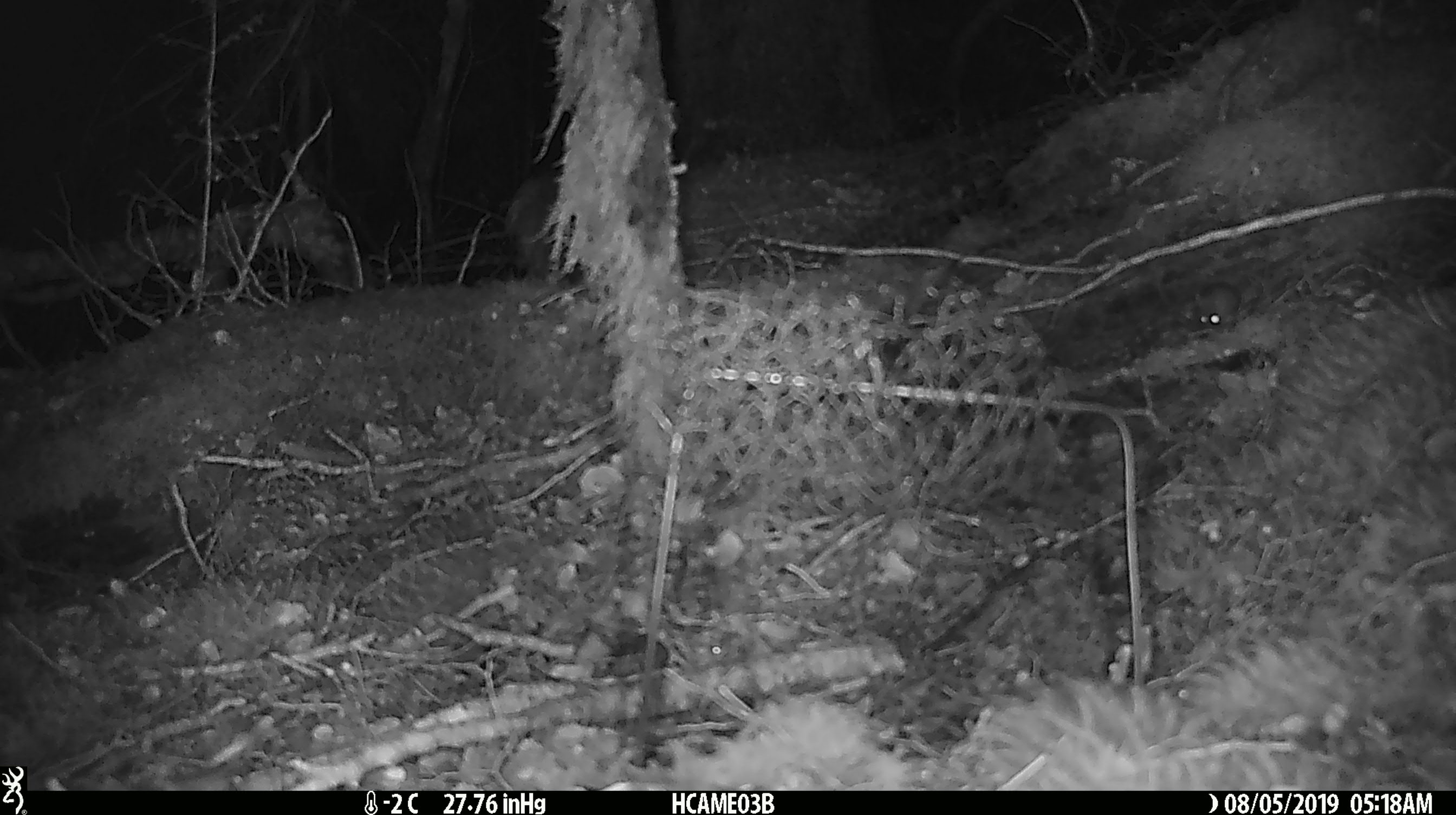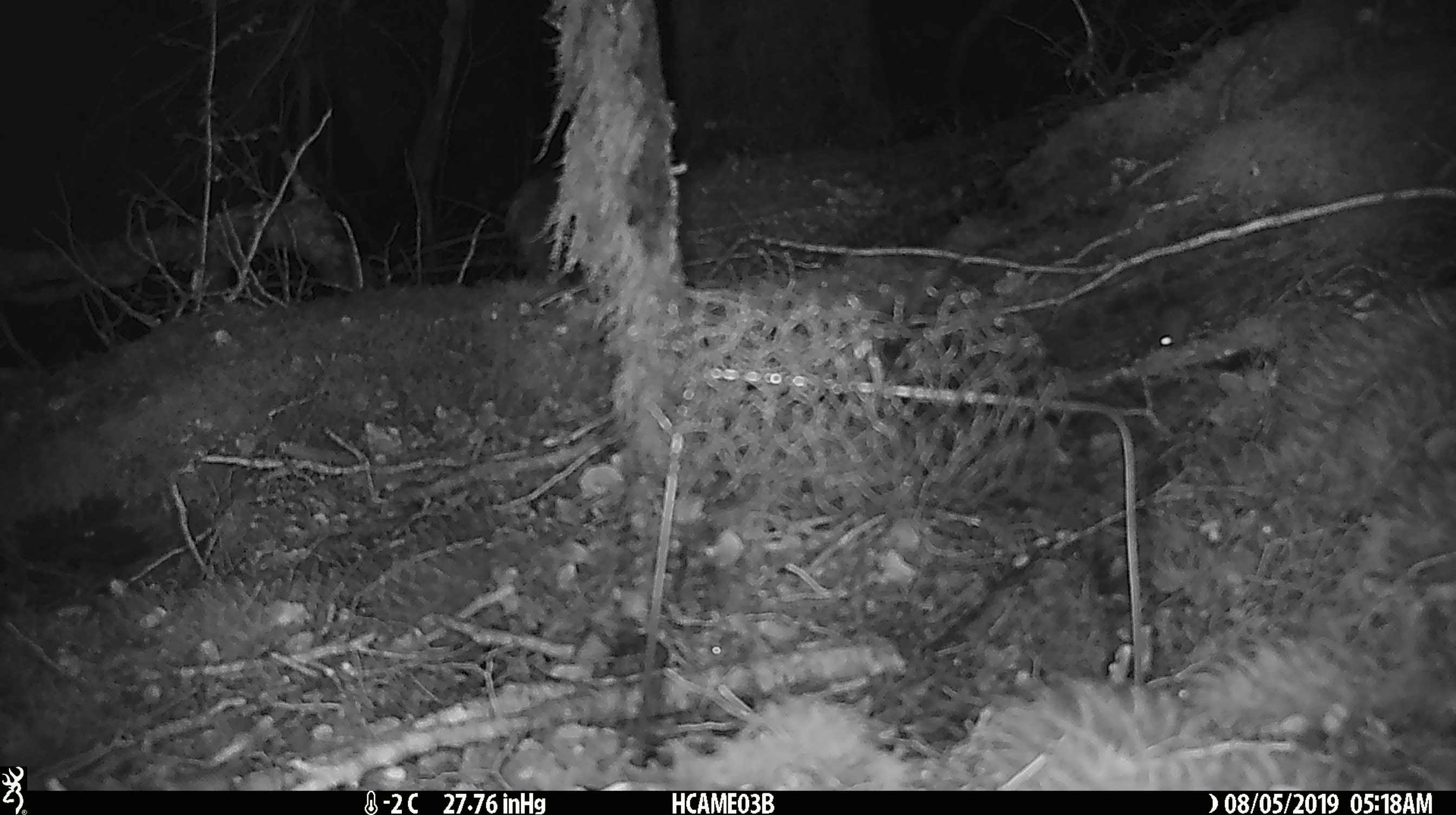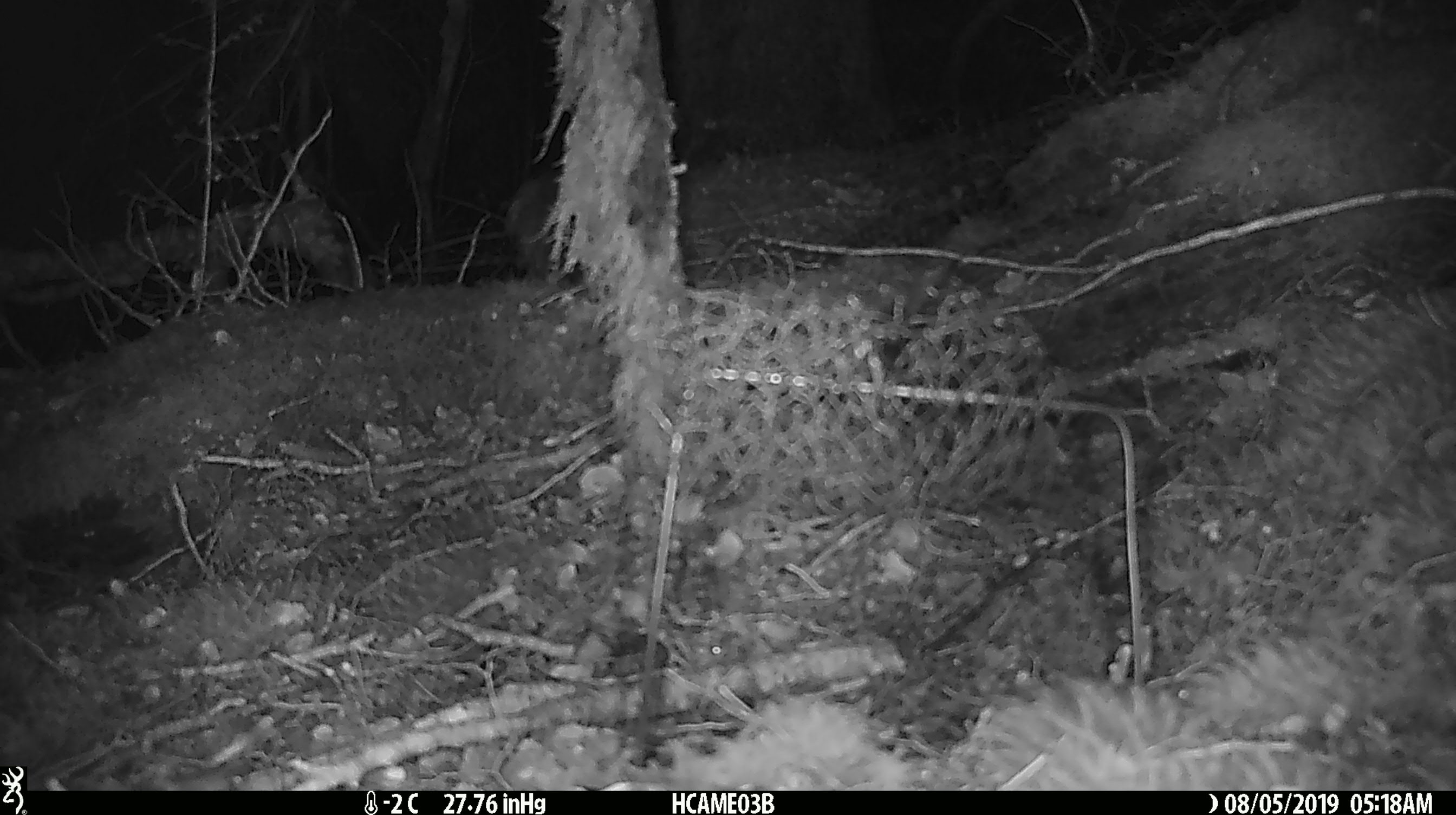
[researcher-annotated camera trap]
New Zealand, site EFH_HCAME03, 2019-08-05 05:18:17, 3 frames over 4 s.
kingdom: Animalia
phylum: Chordata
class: Mammalia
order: Rodentia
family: Muridae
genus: Mus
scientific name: Mus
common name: mouse